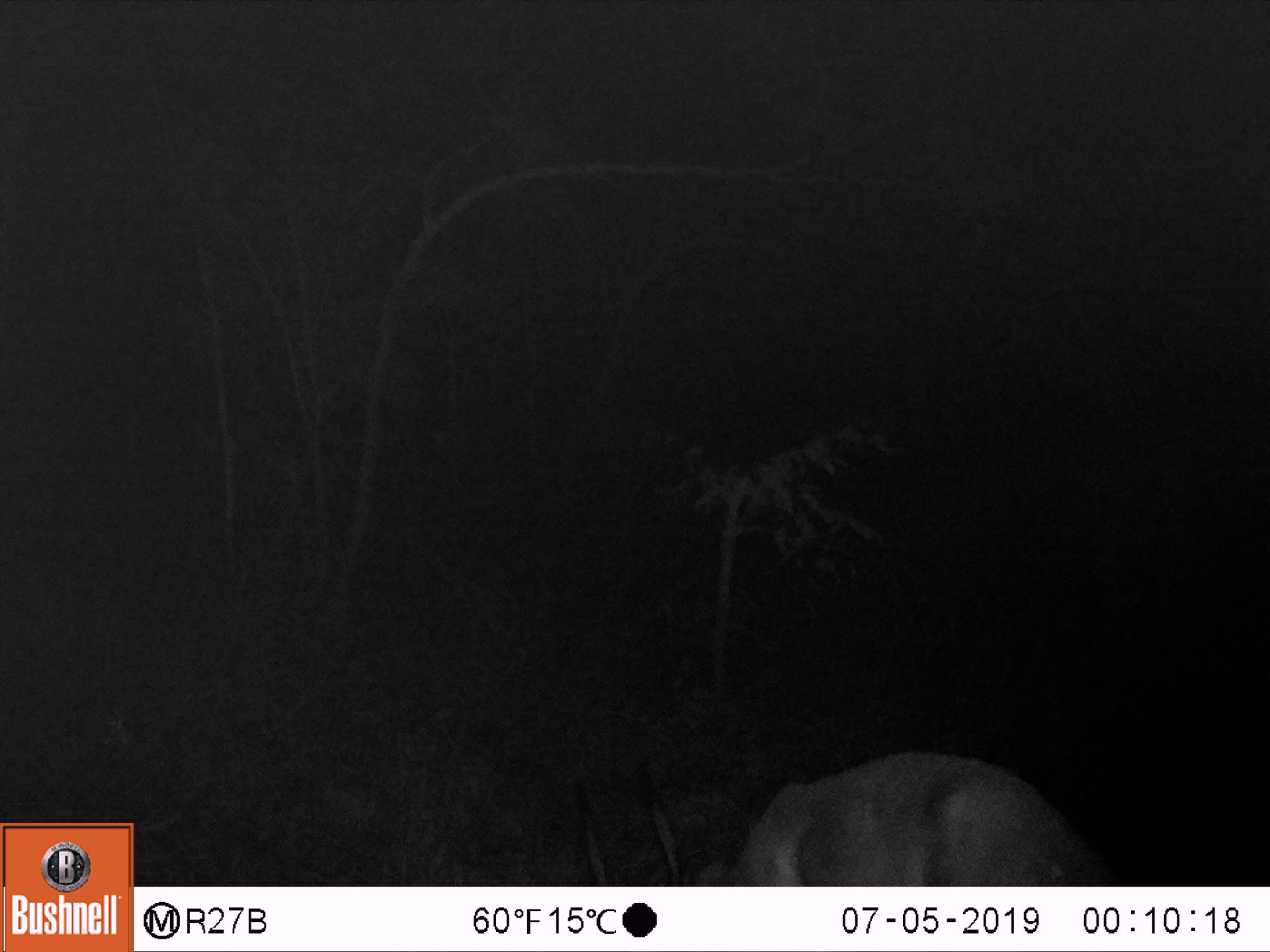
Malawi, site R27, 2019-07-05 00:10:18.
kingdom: Animalia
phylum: Chordata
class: Mammalia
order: Artiodactyla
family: Bovidae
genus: Tragelaphus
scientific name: Tragelaphus sylvaticus sylvaticus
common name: cape bushbuck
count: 1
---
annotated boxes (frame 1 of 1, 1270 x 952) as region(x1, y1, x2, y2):
cape bushbuck: region(569, 740, 1119, 883)